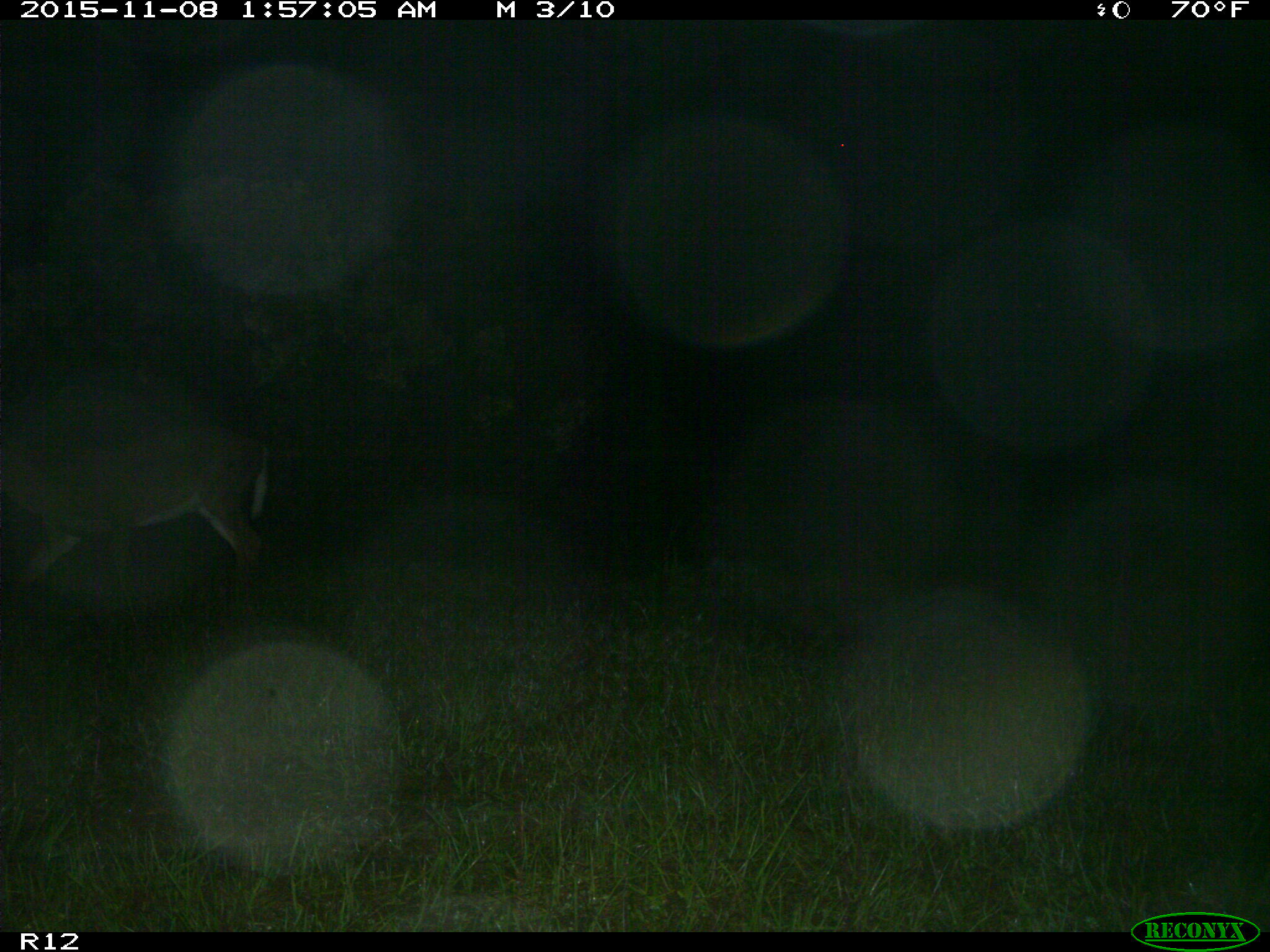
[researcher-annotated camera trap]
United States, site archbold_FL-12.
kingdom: Animalia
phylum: Chordata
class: Mammalia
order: Artiodactyla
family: Cervidae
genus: Odocoileus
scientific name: Odocoileus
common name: deer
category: unidentified deer